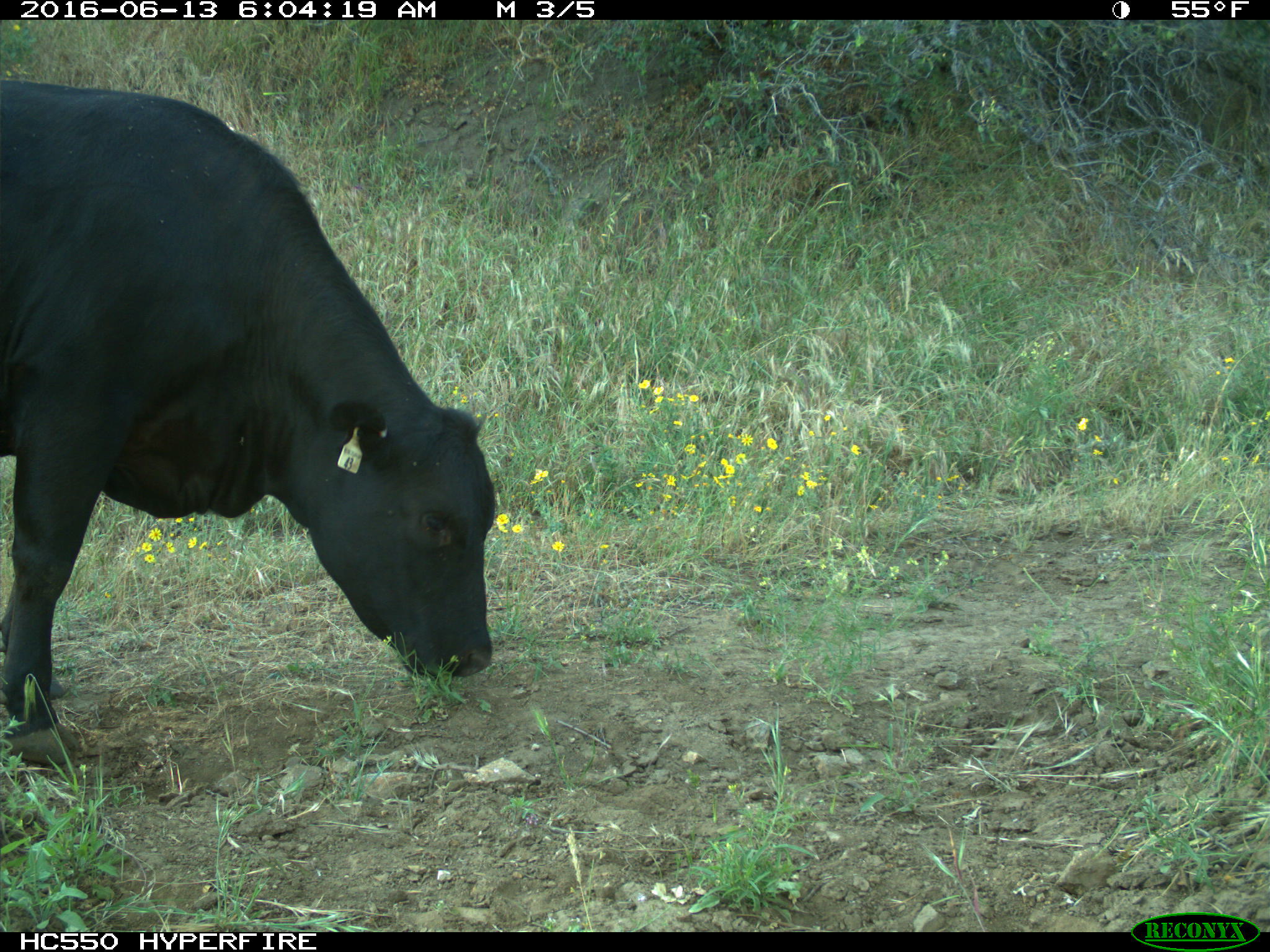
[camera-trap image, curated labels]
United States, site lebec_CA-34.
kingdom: Animalia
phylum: Chordata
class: Mammalia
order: Artiodactyla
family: Bovidae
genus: Bos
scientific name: Bos taurus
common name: domestic cow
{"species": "Bos taurus (domestic cow)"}